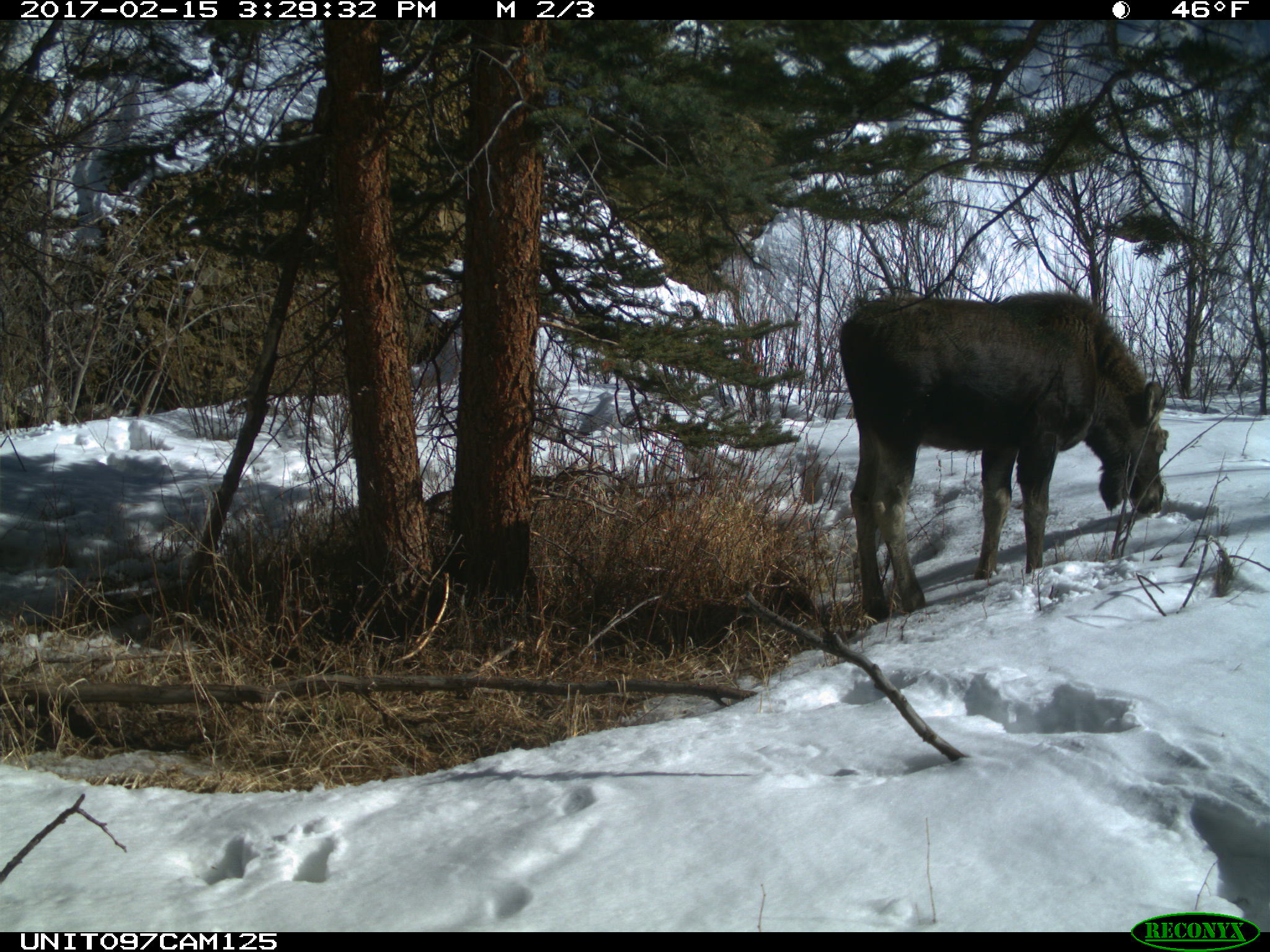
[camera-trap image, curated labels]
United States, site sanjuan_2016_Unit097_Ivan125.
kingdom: Animalia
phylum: Chordata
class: Mammalia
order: Artiodactyla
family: Cervidae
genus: Alces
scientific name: Alces alces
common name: moose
Alces alces (moose).